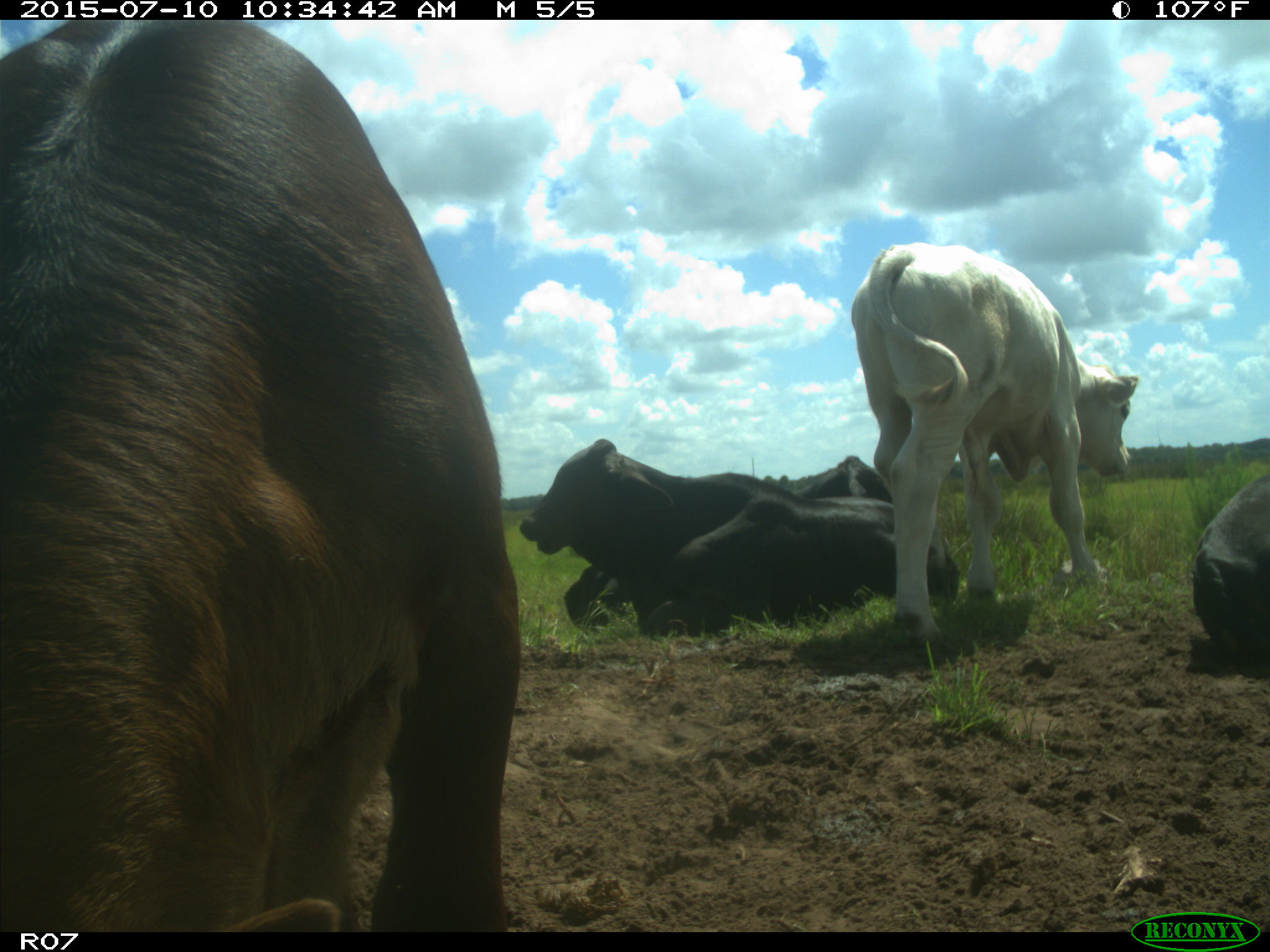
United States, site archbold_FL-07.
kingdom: Animalia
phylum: Chordata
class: Mammalia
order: Artiodactyla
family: Bovidae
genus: Bos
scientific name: Bos taurus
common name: domestic cow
Bos taurus (domestic cow).